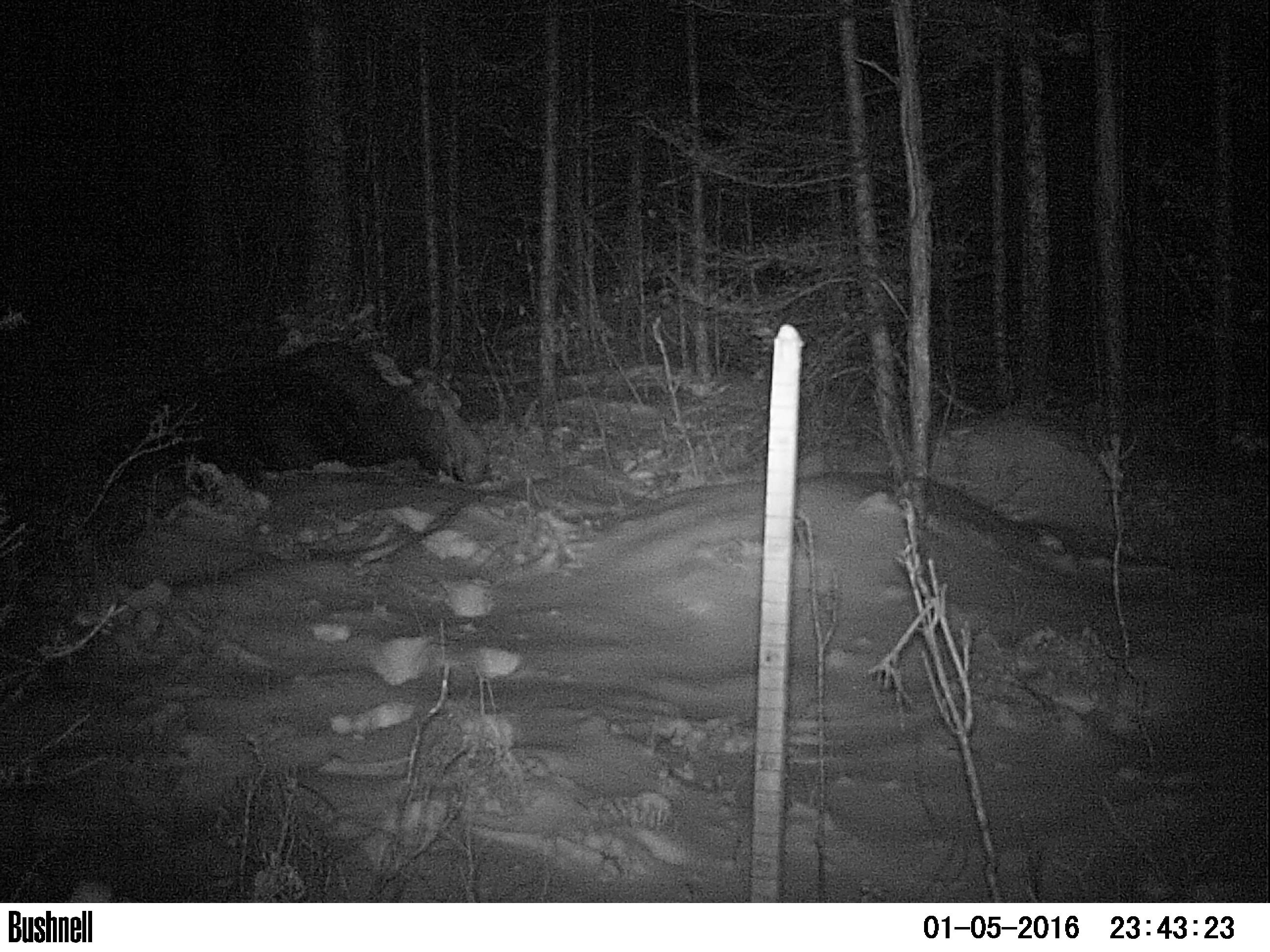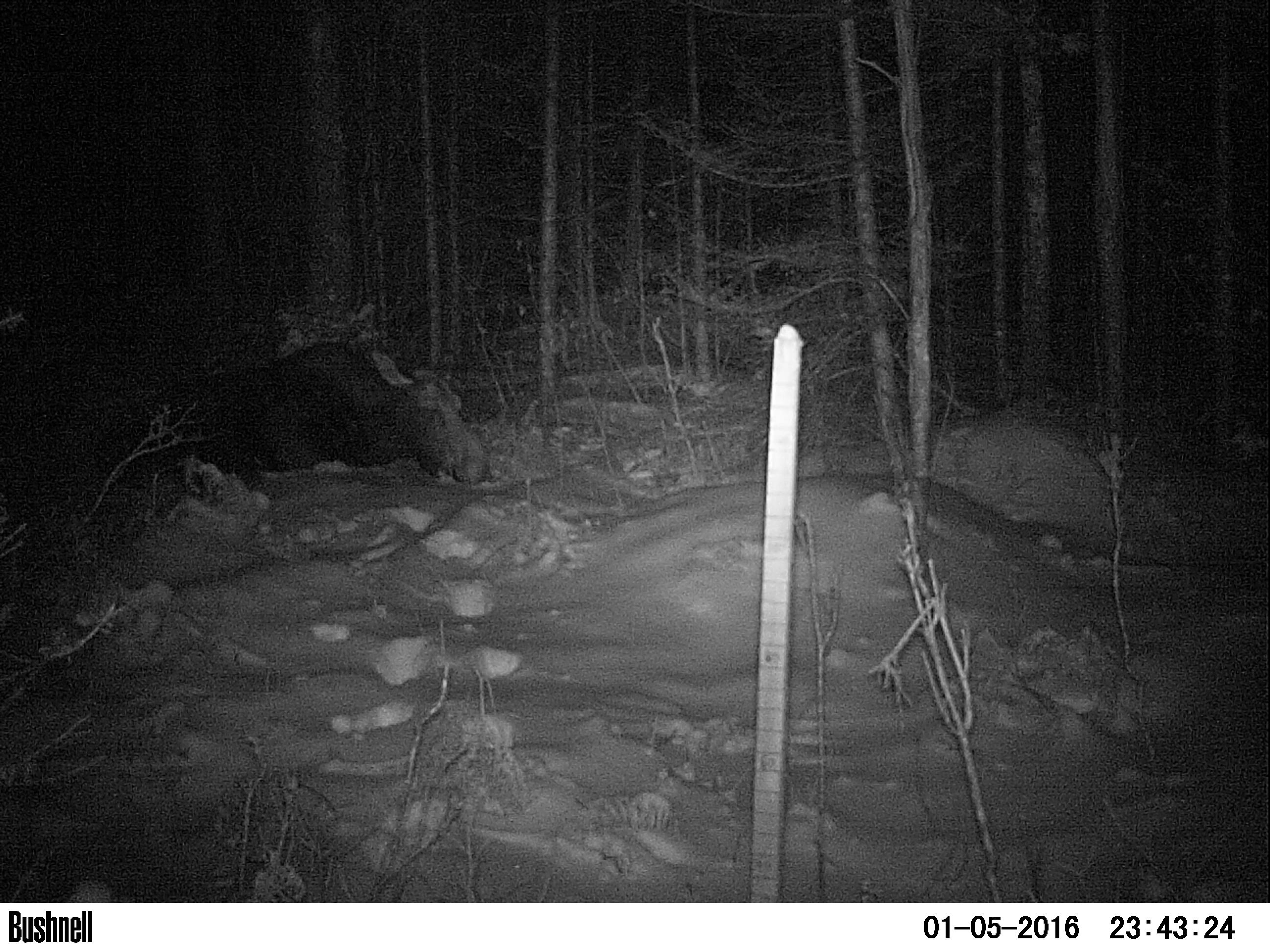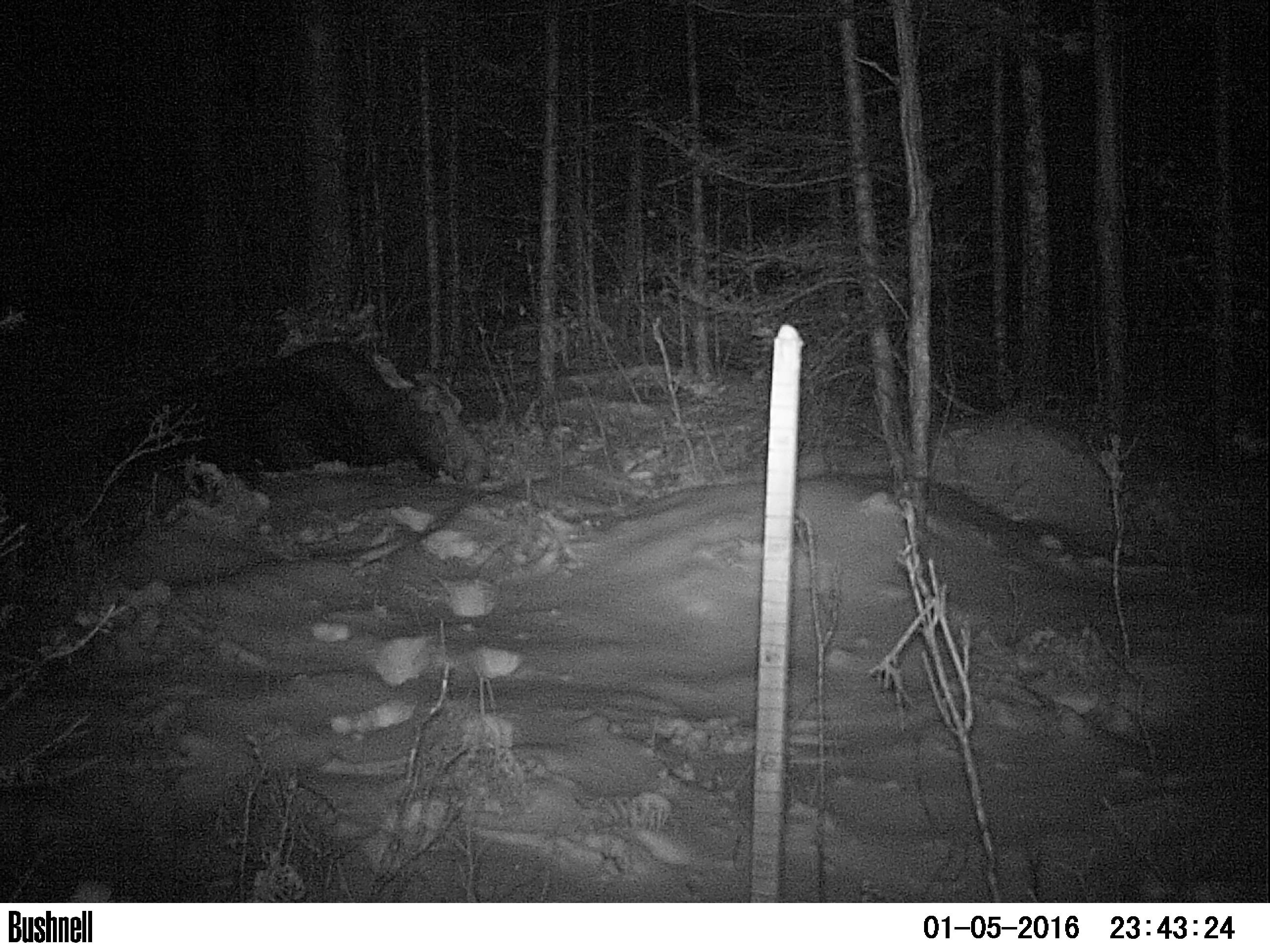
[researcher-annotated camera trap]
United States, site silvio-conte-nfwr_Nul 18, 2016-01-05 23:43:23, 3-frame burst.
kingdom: Animalia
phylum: Chordata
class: Mammalia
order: Artiodactyla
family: Cervidae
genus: Alces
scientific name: Alces alces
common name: moose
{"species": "moose (Alces alces)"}